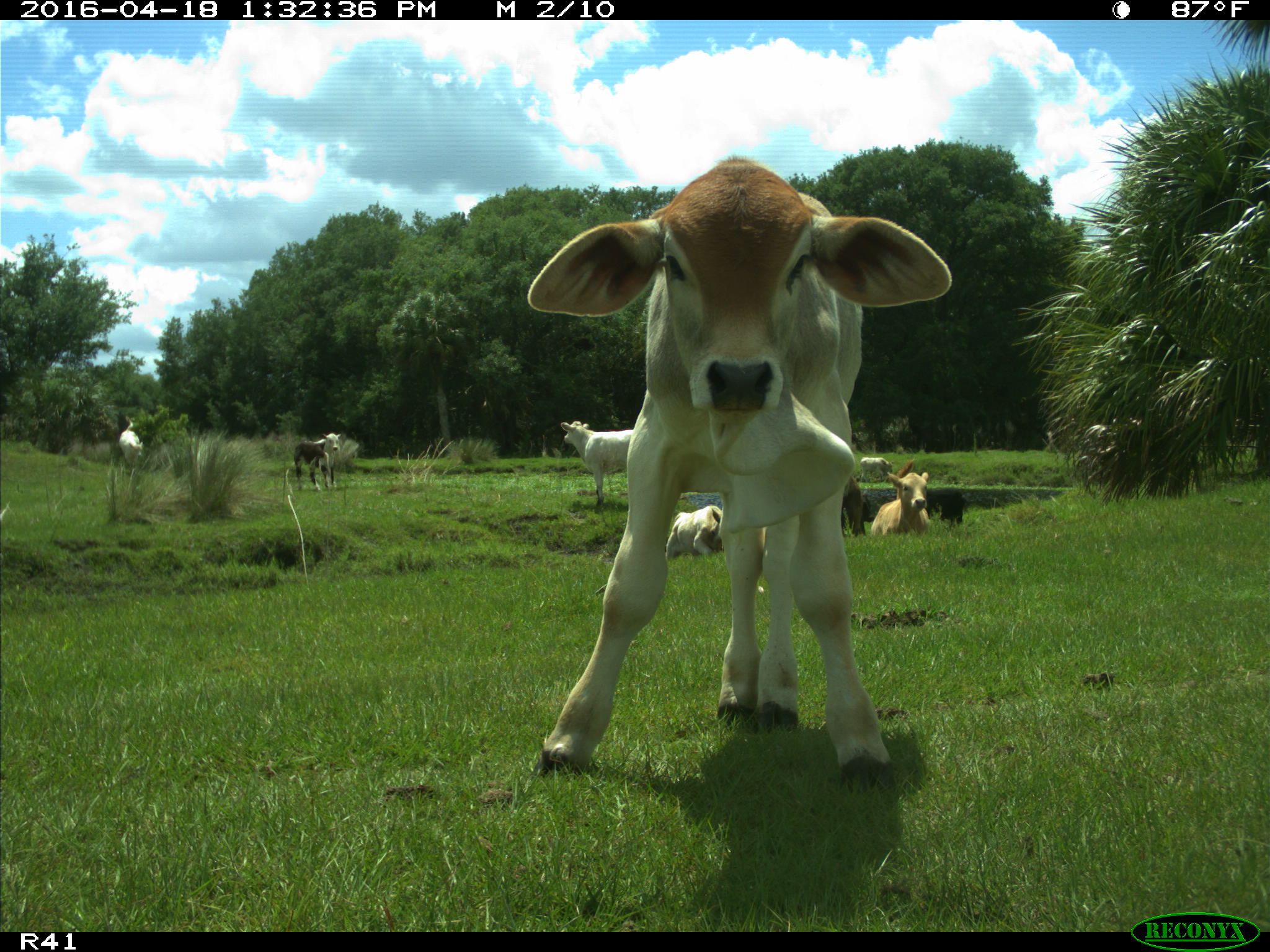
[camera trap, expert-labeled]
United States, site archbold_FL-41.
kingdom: Animalia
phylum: Chordata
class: Mammalia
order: Artiodactyla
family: Bovidae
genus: Bos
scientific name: Bos taurus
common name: domestic cow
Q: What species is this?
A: Bos taurus (domestic cow).